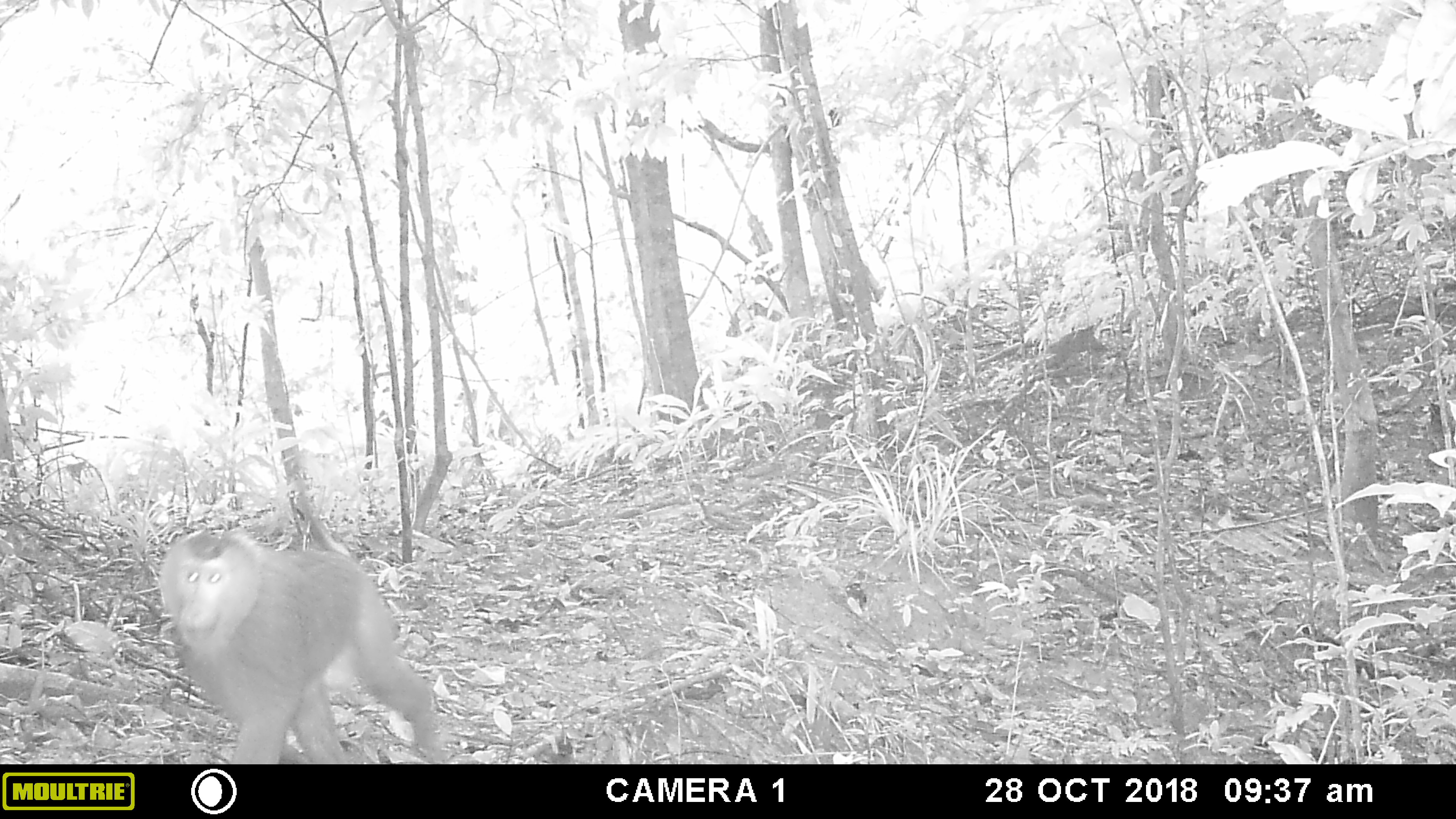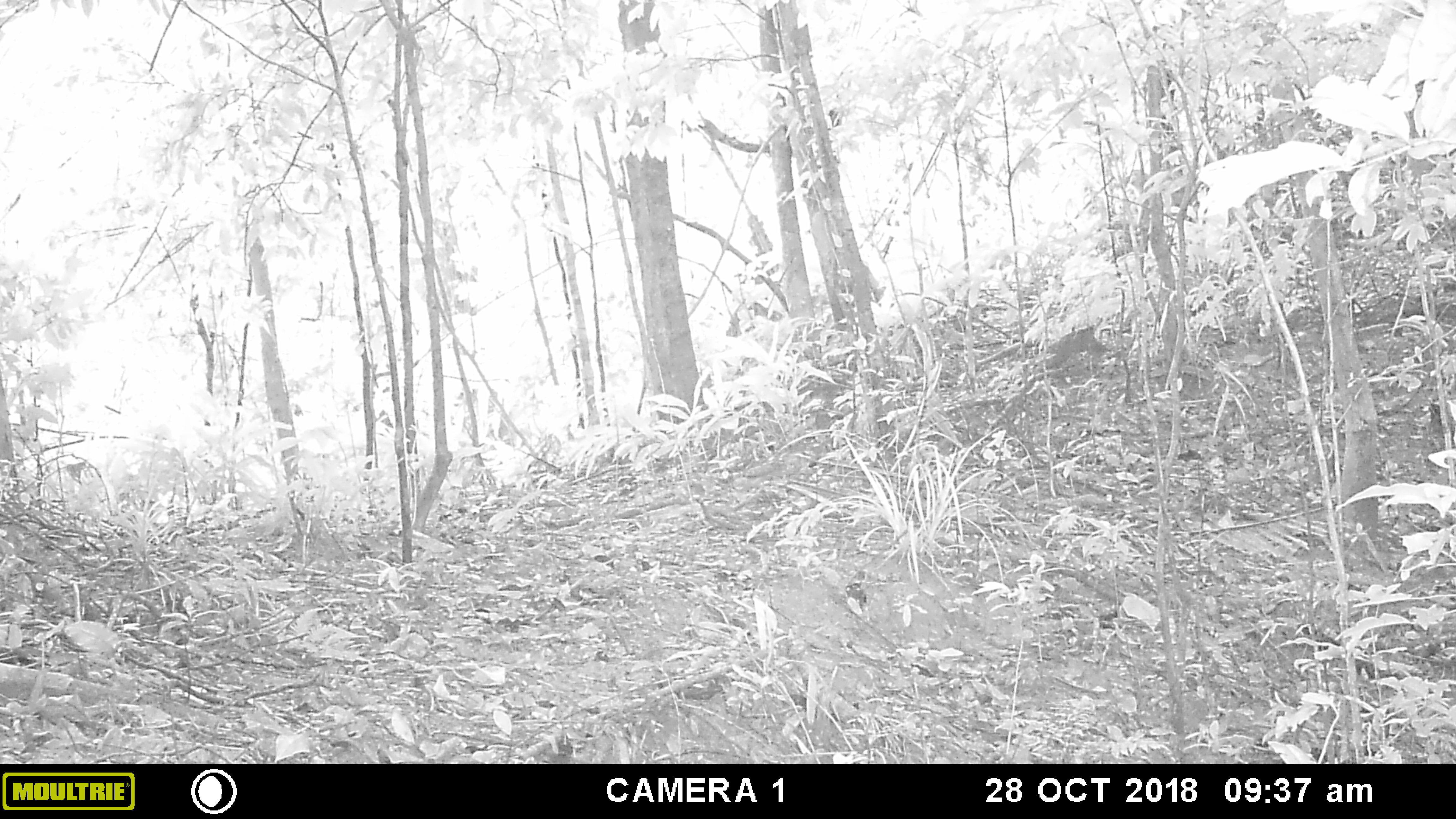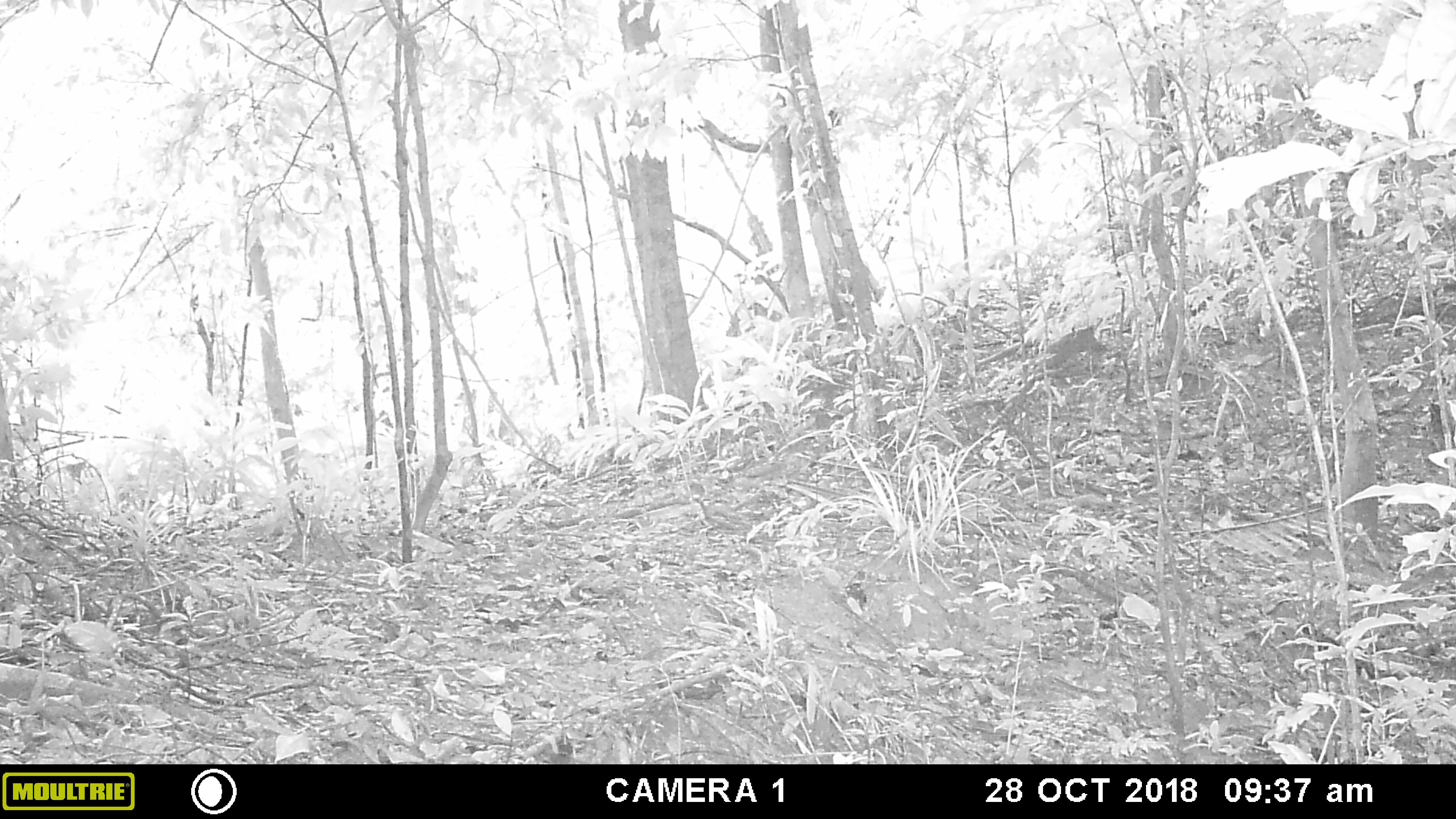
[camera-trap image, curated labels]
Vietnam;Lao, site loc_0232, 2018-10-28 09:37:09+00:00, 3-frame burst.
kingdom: Animalia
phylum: Chordata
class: Mammalia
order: Primates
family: Cercopithecidae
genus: Macaca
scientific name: Macaca nemestrina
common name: pig-tailed macaque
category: pig tailed macaque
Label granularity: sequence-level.